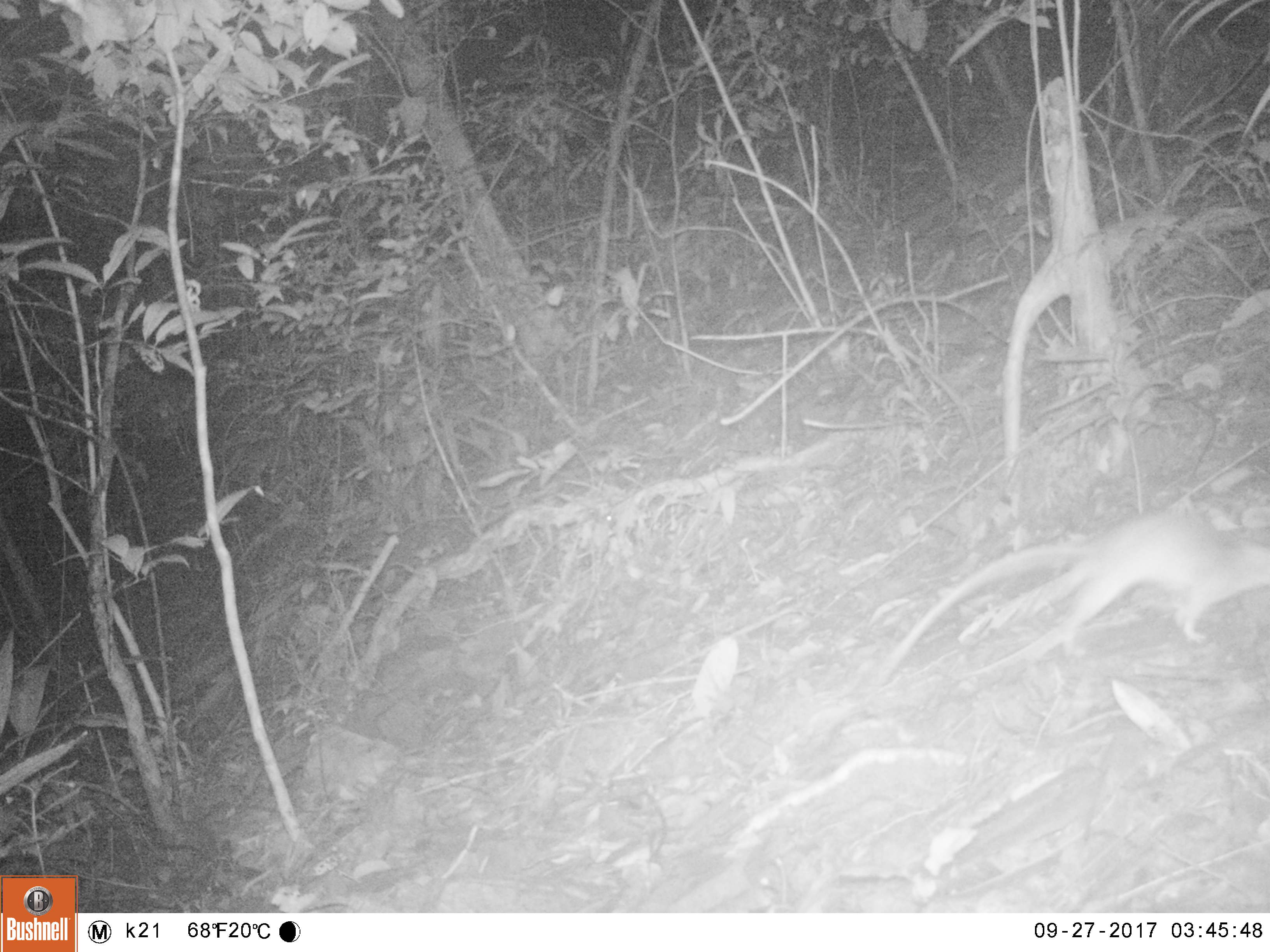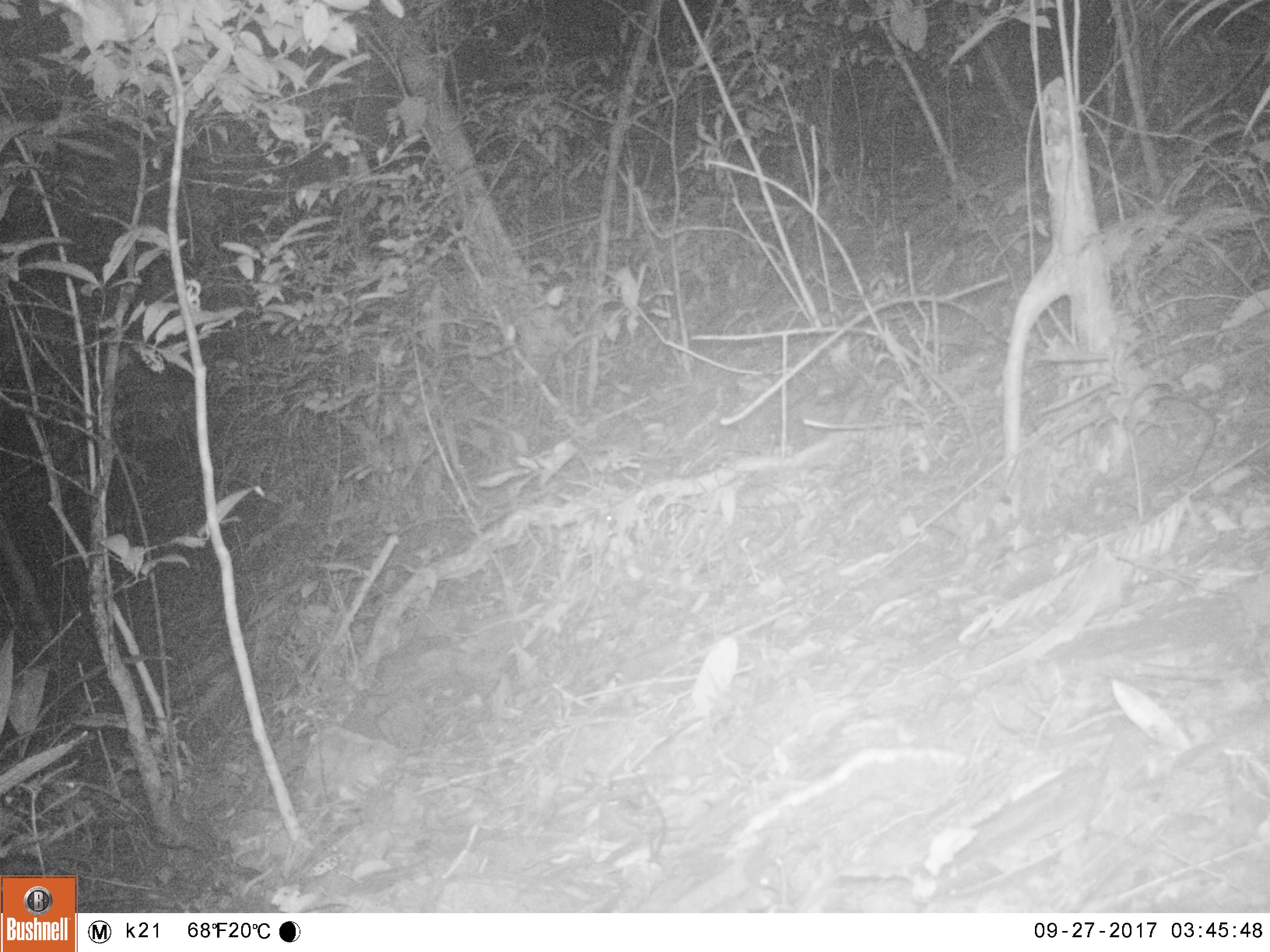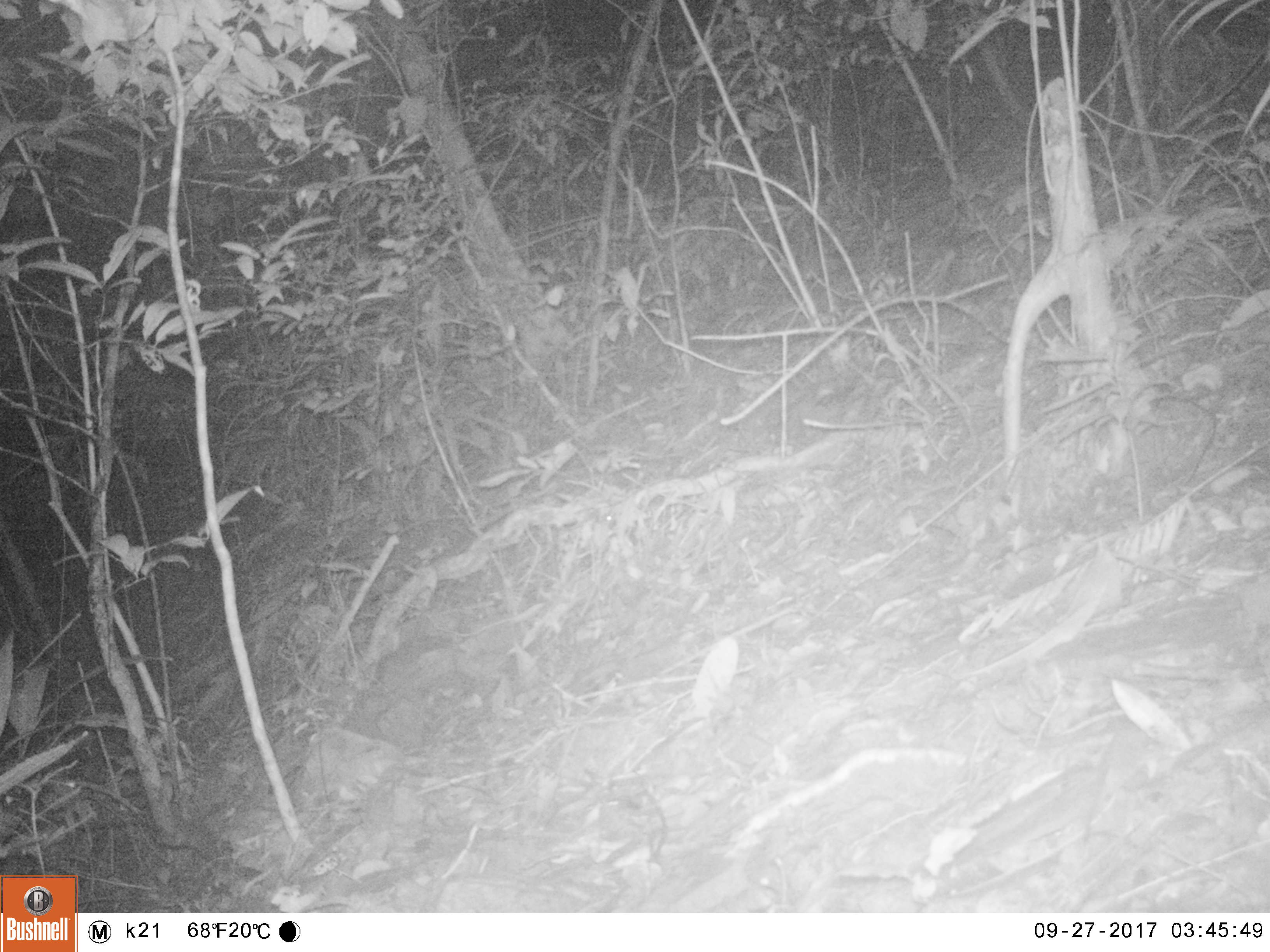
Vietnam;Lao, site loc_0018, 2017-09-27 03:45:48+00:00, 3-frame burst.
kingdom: Animalia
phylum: Chordata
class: Mammalia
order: Rodentia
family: Muridae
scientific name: Muridae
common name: old-world mice and rats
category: unidentified murid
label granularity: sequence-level